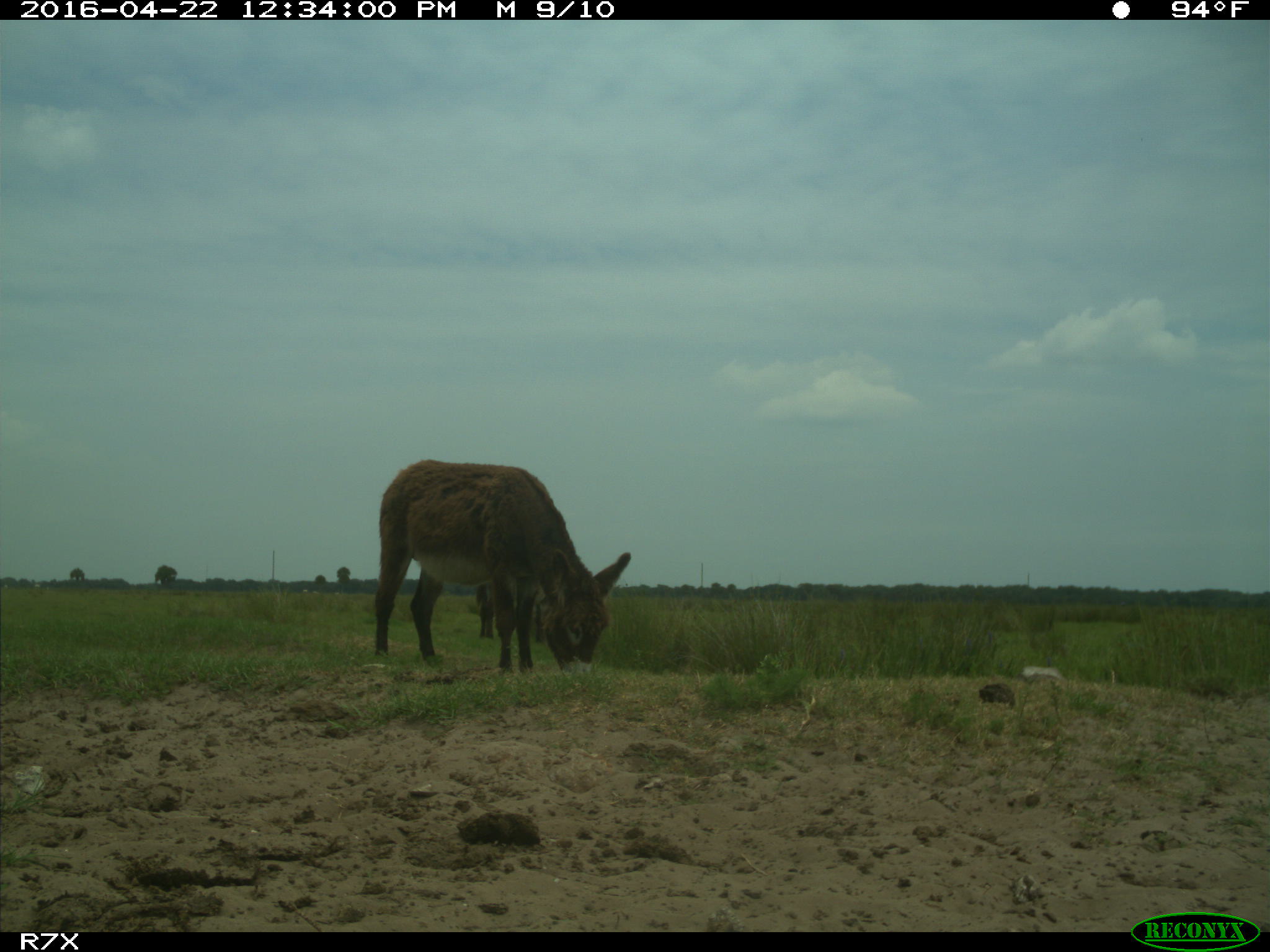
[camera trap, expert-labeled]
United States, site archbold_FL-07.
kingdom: Animalia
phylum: Chordata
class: Mammalia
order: Artiodactyla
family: Bovidae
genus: Bos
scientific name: Bos taurus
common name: domestic cow